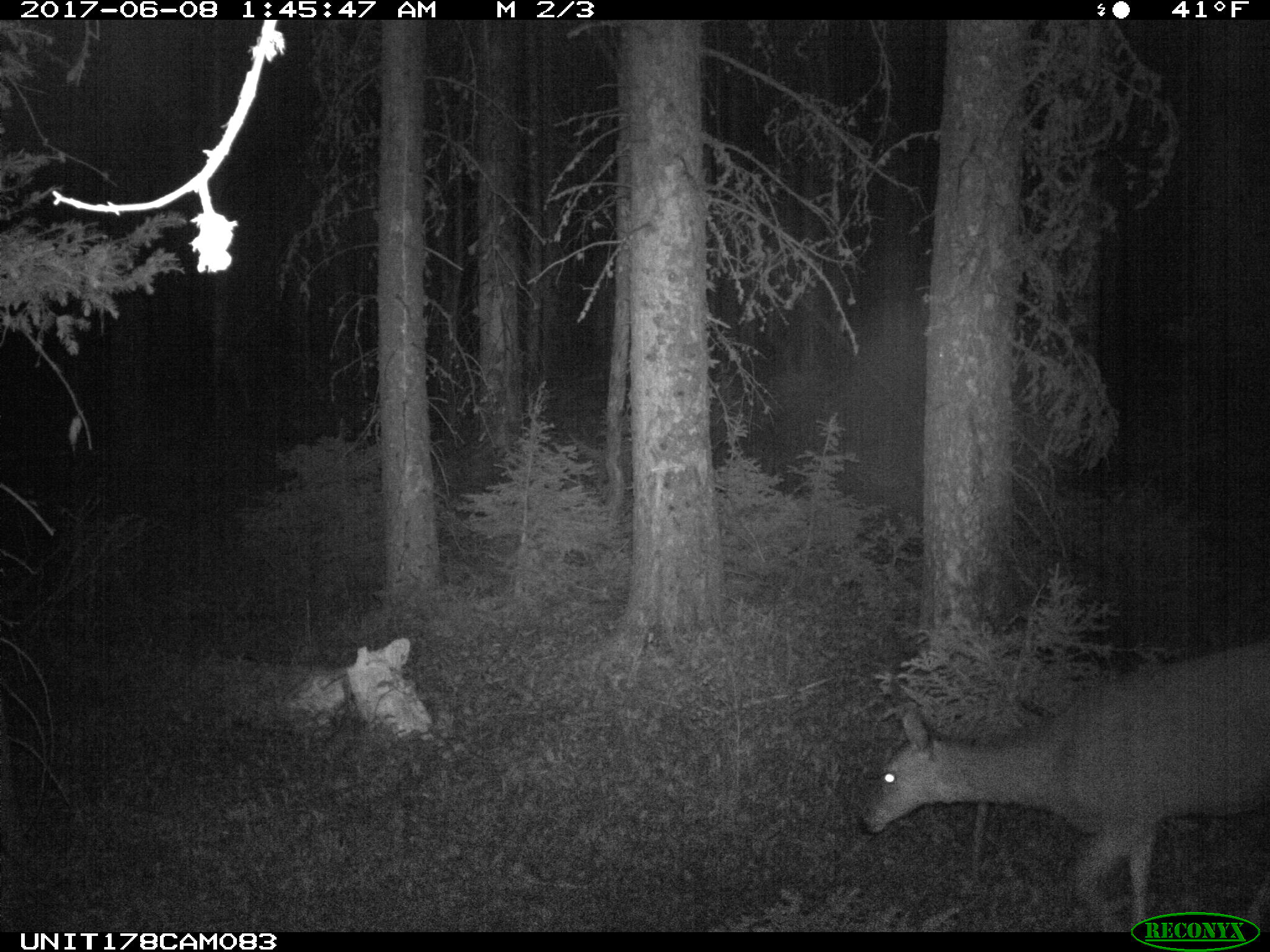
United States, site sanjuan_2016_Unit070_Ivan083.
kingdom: Animalia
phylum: Chordata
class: Mammalia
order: Artiodactyla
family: Cervidae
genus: Odocoileus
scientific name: Odocoileus hemionus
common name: mule deer